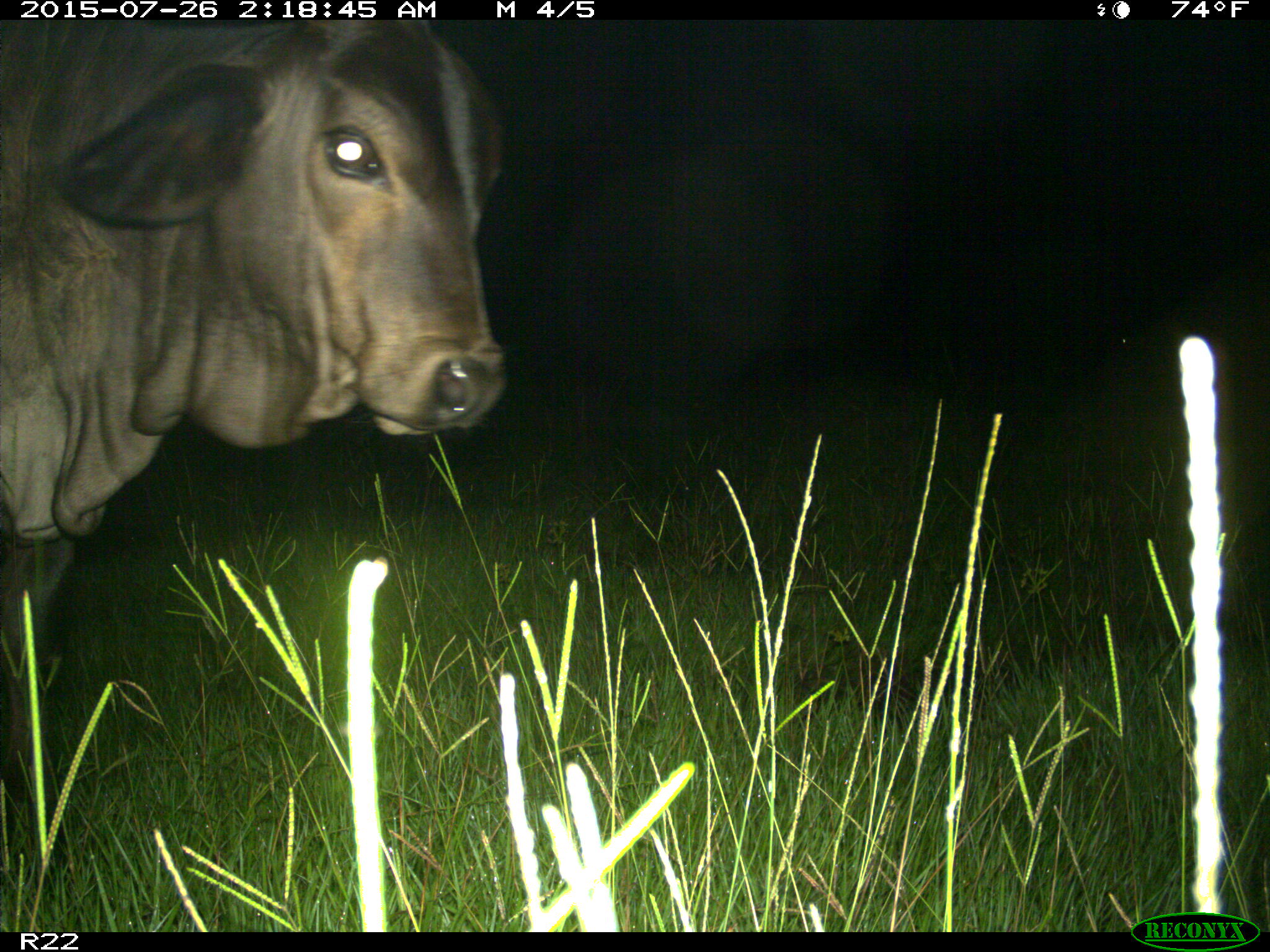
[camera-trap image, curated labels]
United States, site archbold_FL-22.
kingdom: Animalia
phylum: Chordata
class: Mammalia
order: Artiodactyla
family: Bovidae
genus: Bos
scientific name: Bos taurus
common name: domestic cow